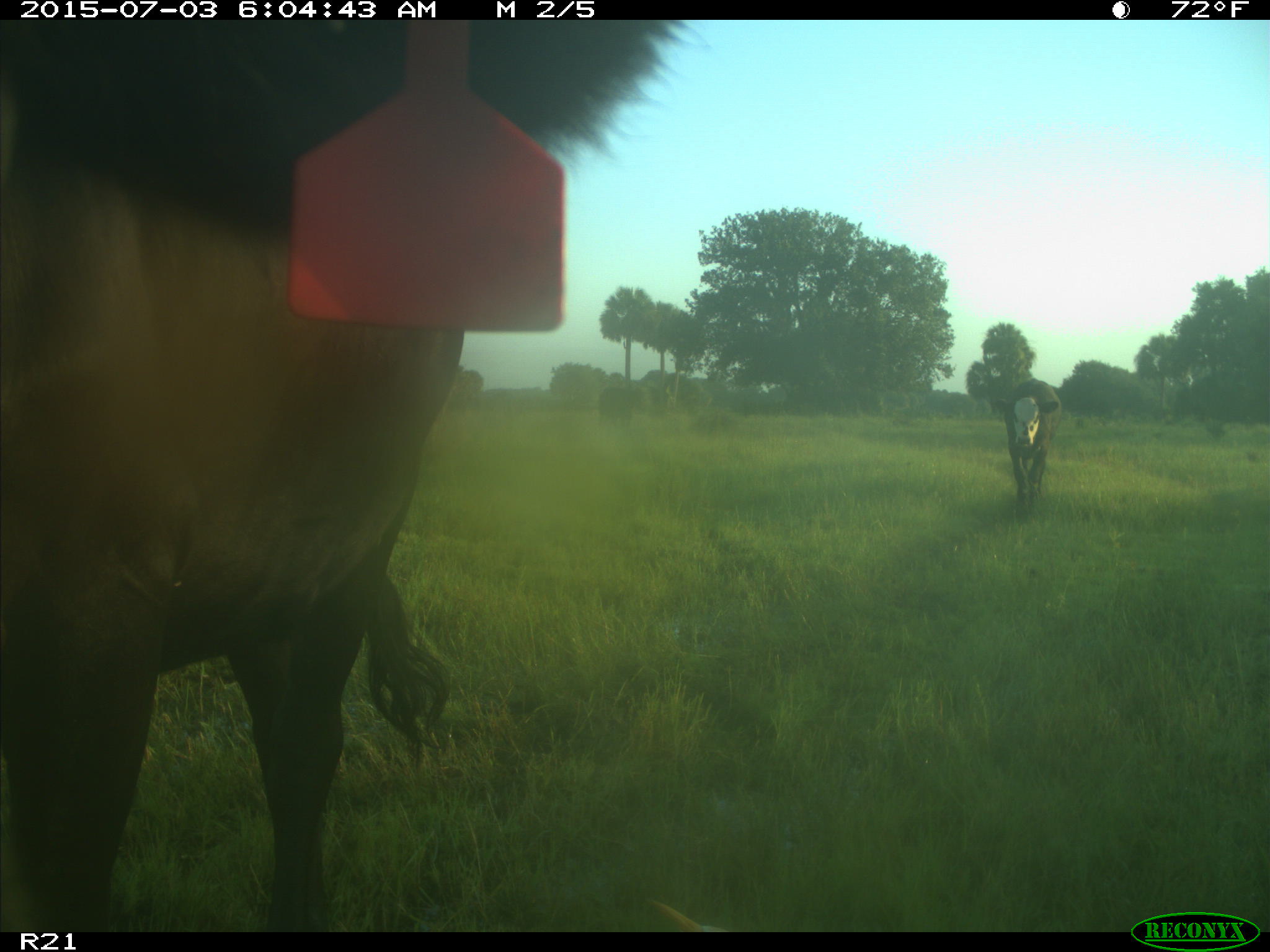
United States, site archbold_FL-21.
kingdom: Animalia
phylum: Chordata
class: Mammalia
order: Artiodactyla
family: Bovidae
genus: Bos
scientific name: Bos taurus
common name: domestic cow